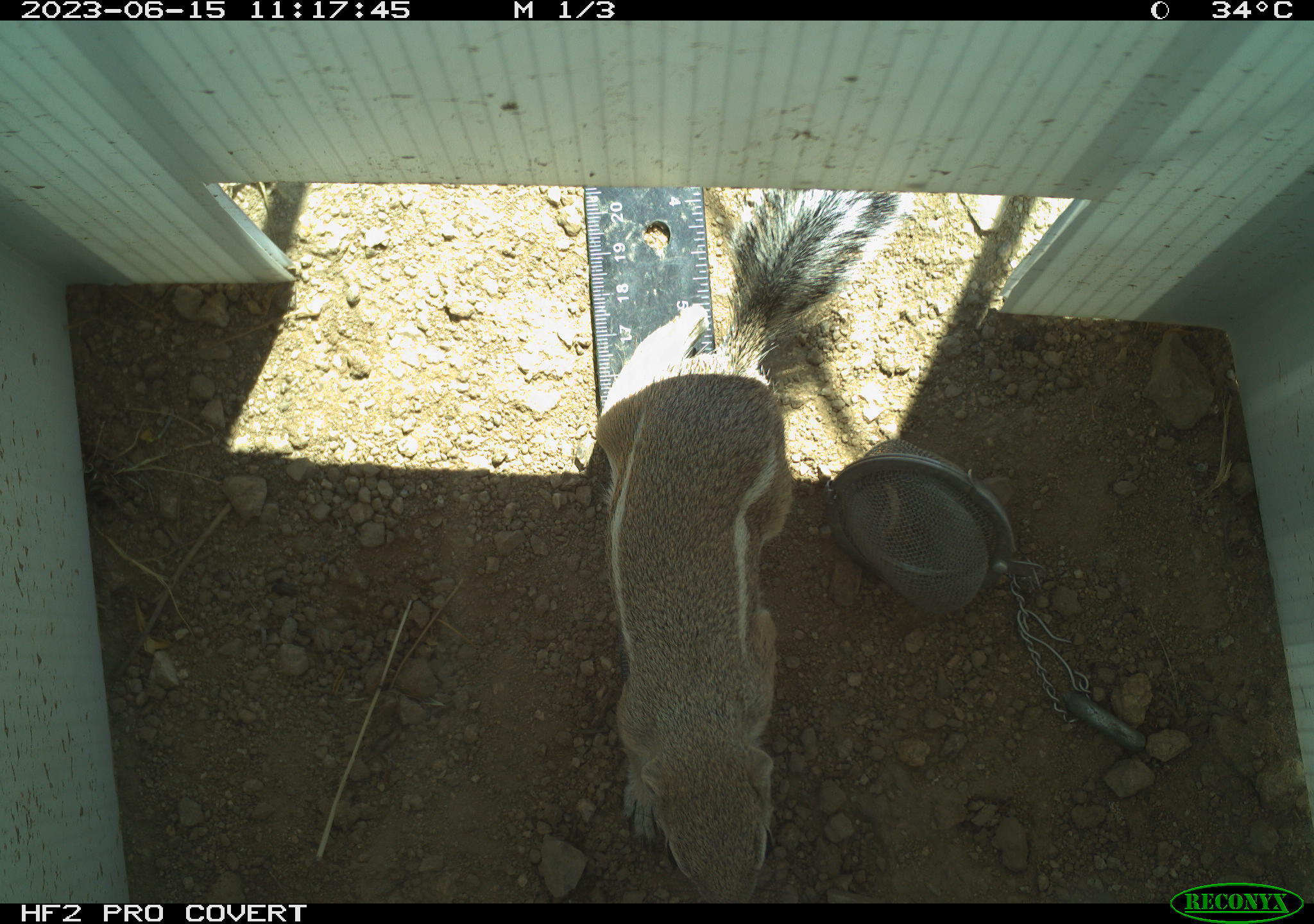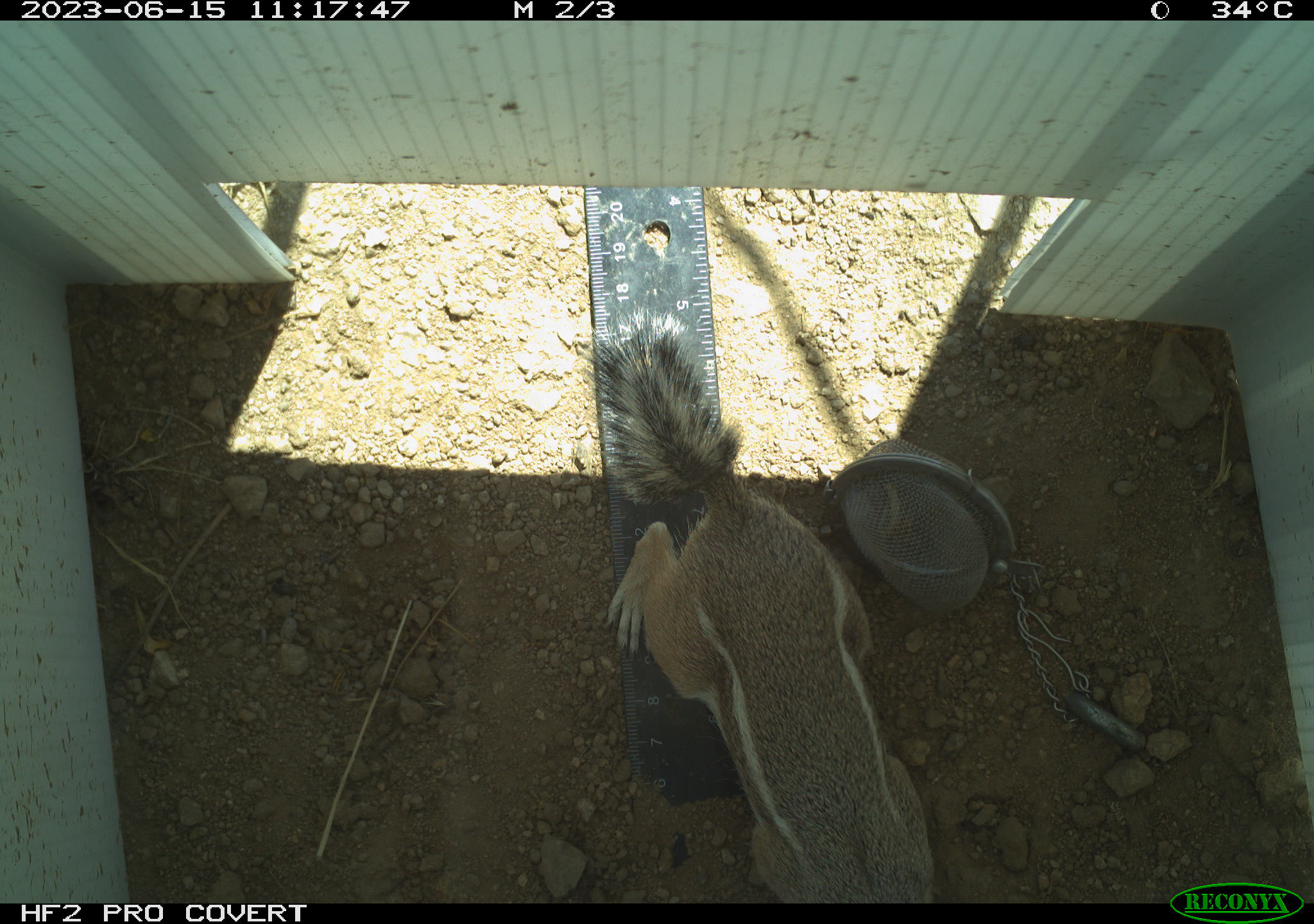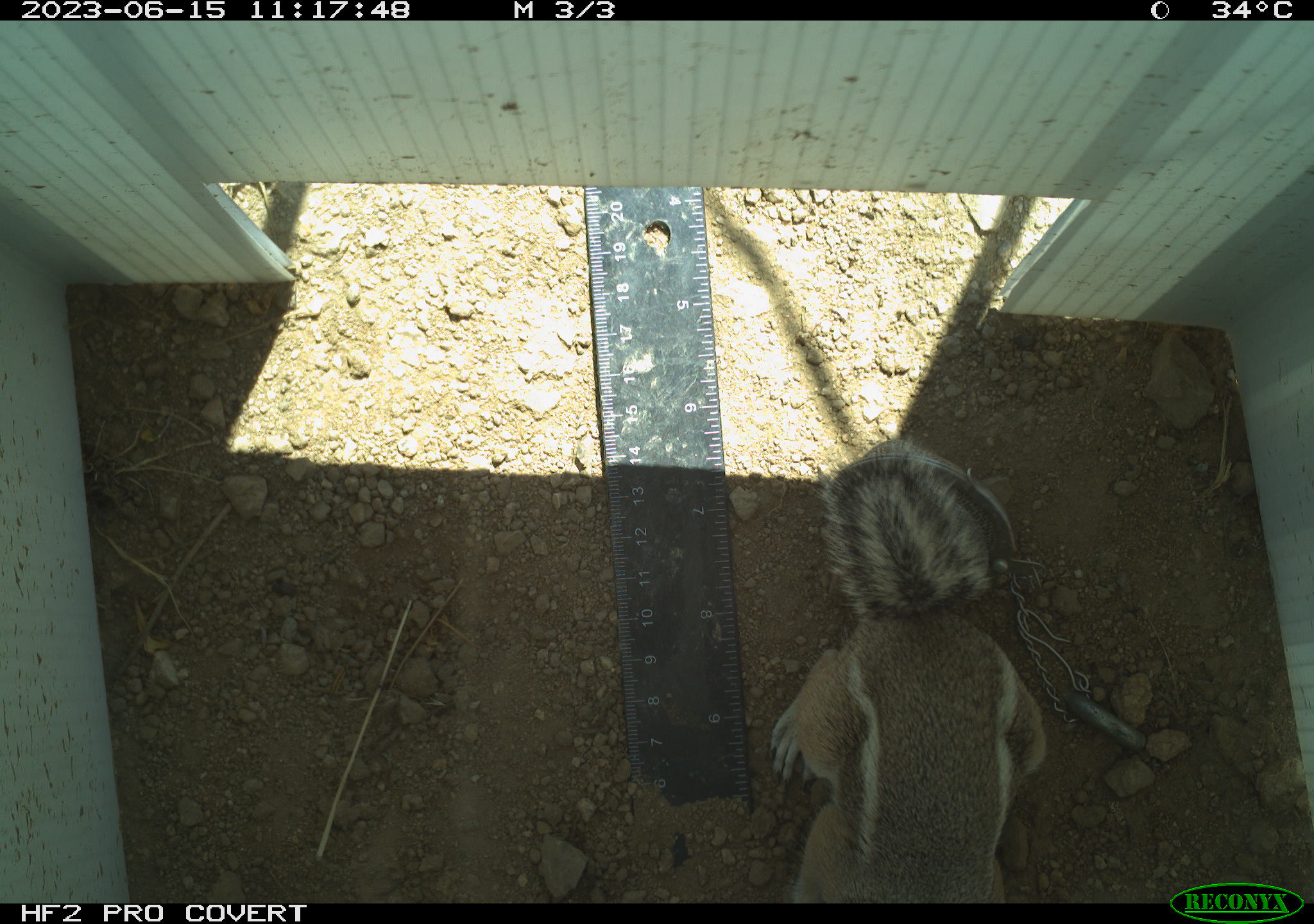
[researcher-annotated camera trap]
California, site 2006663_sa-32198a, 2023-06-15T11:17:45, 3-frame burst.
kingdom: Animalia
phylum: Chordata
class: Mammalia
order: Rodentia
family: Sciuridae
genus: Ammospermophilus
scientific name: Ammospermophilus leucurus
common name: white-tailed antelope squirrel